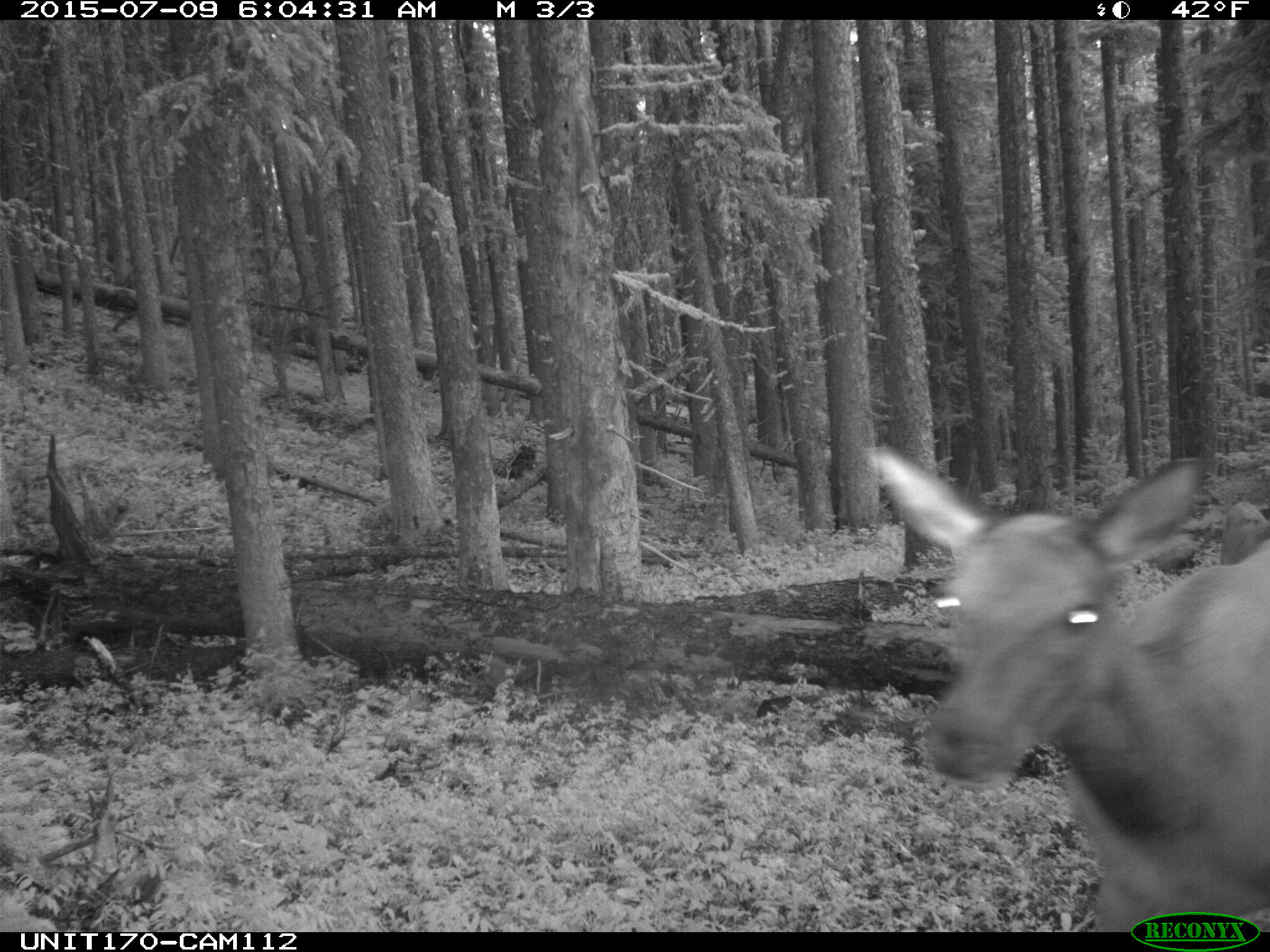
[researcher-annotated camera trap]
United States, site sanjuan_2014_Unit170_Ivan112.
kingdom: Animalia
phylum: Chordata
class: Mammalia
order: Artiodactyla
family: Cervidae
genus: Cervus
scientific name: Cervus elaphus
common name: red deer